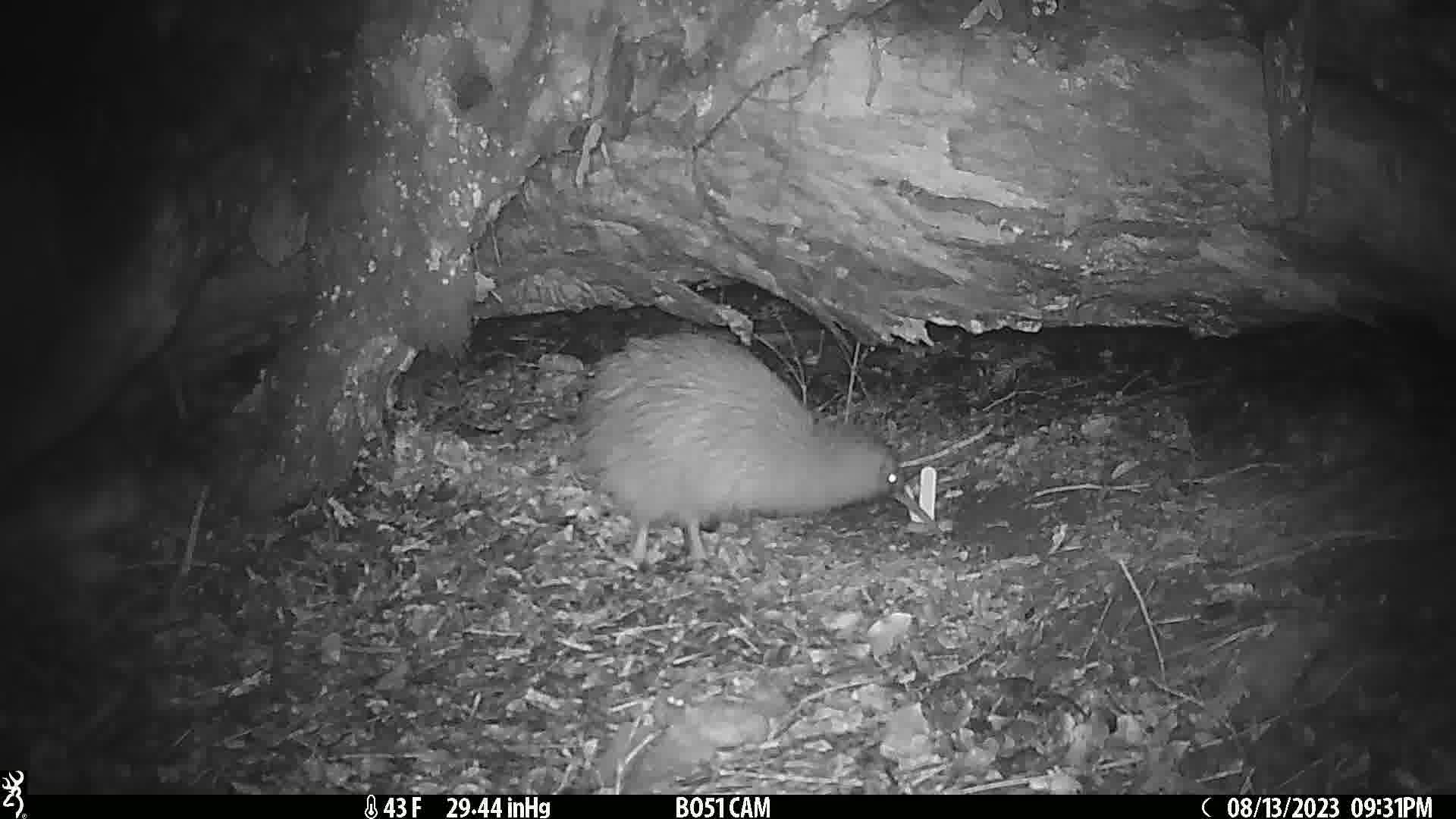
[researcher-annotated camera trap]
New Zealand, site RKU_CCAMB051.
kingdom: Animalia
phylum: Chordata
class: Aves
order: Apterygiformes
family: Apterygidae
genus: Apteryx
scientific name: Apteryx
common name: kiwi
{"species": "kiwi (Apteryx)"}